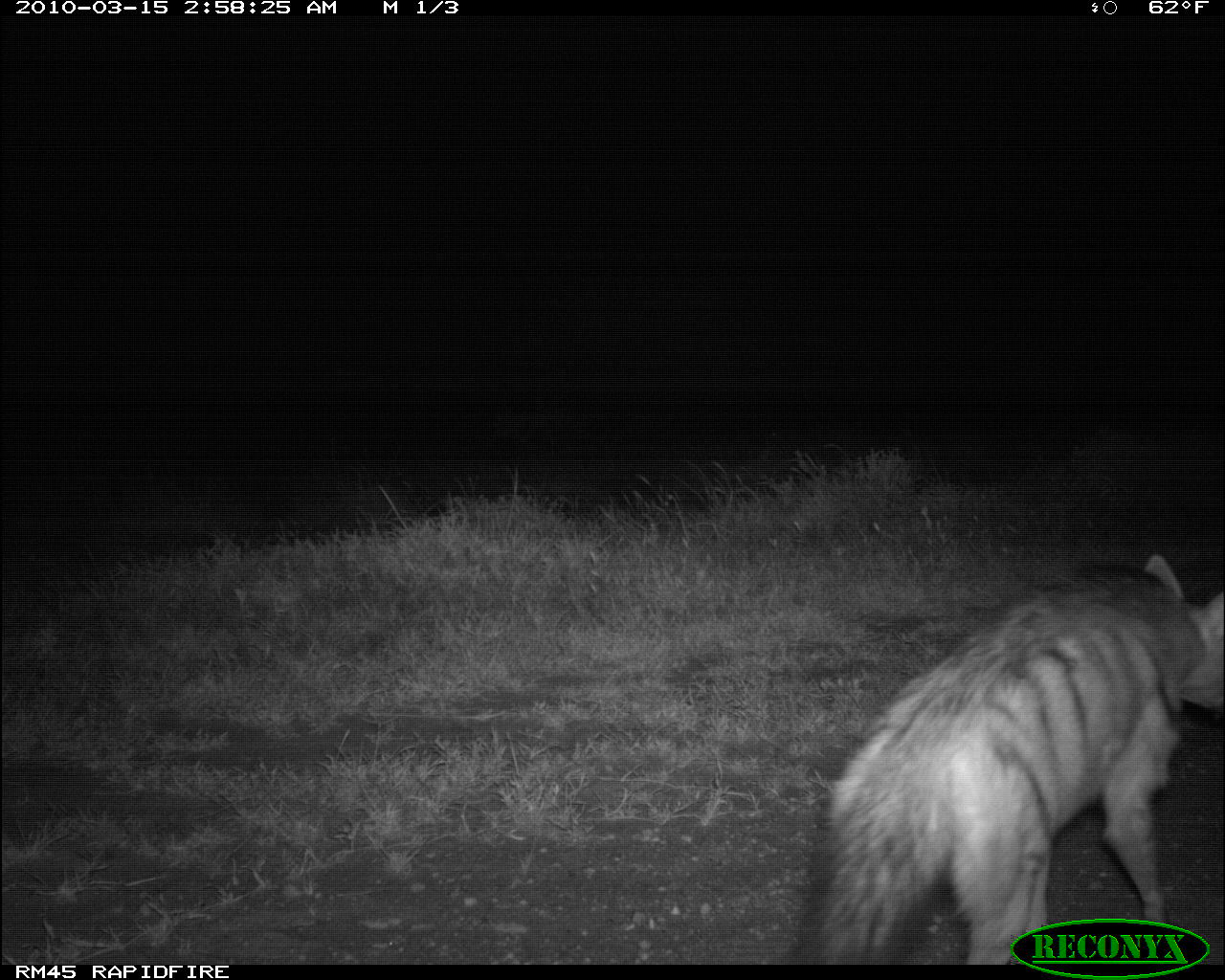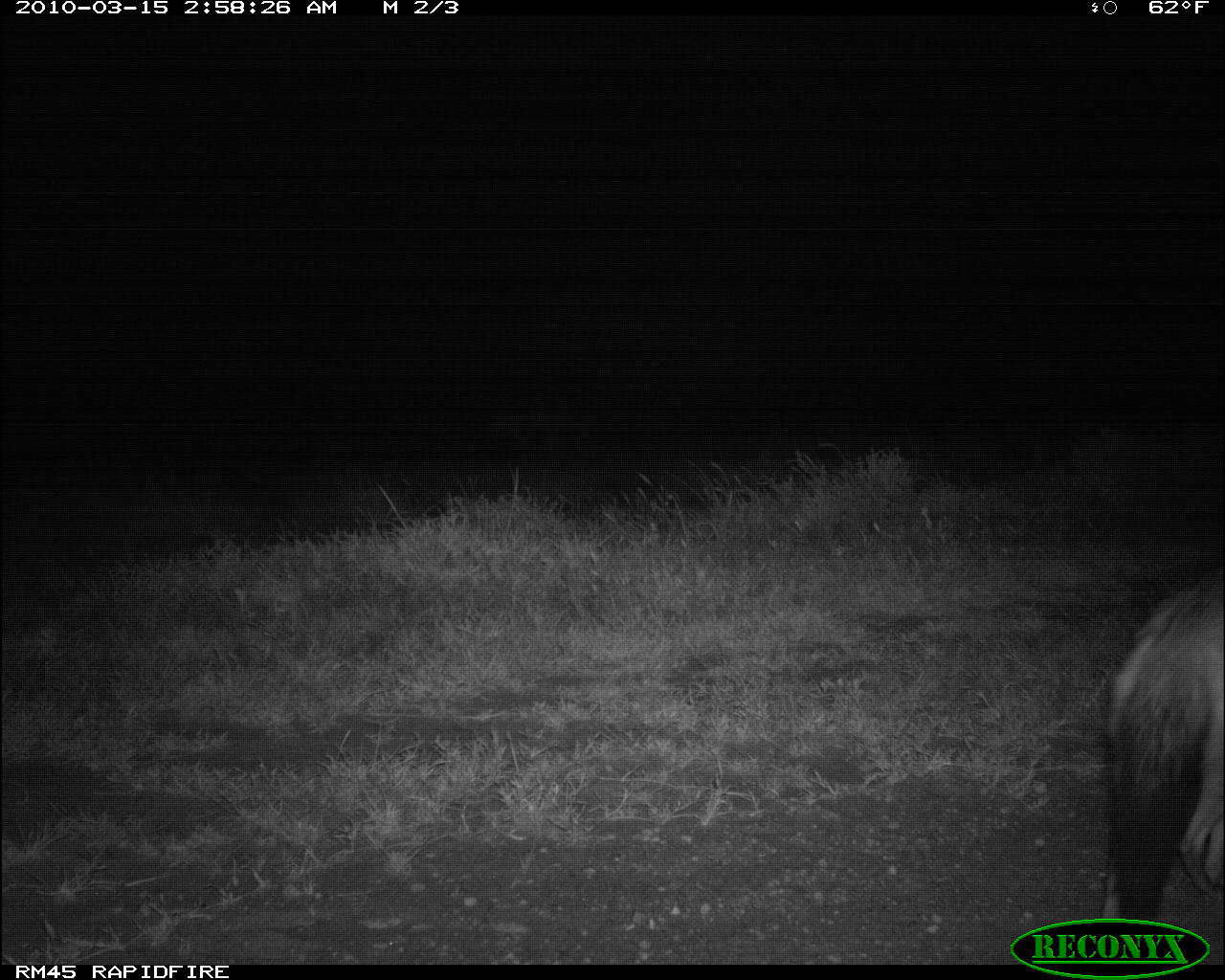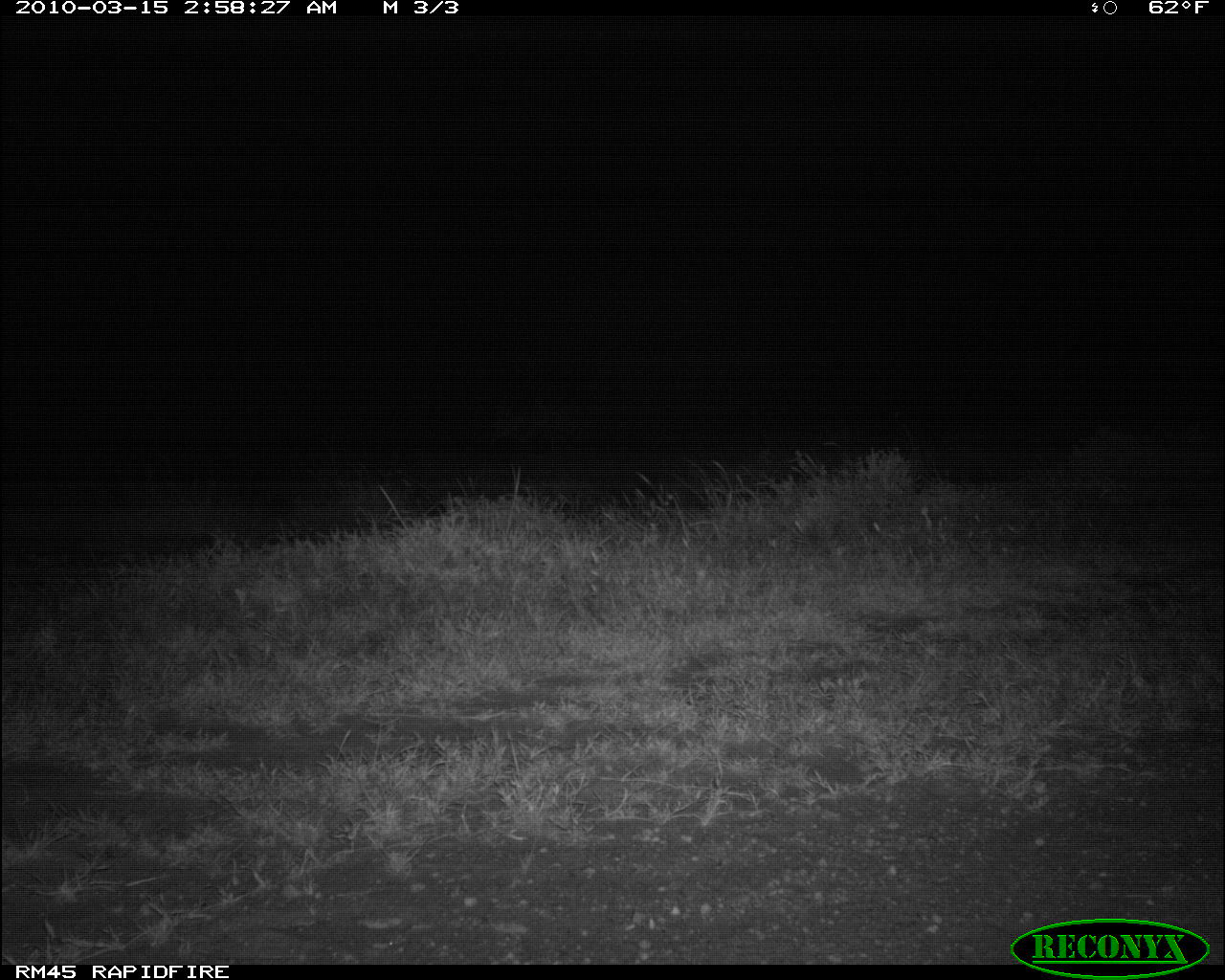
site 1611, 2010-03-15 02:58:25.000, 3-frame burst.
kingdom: Animalia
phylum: Chordata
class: Mammalia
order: Carnivora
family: Hyaenidae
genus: Proteles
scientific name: Proteles cristatus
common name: aardwolf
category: proteles cristata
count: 1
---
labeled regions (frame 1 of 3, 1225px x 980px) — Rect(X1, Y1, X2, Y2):
proteles cristata: Rect(800, 553, 1225, 963)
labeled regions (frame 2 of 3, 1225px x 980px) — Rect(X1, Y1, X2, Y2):
proteles cristata: Rect(1101, 568, 1225, 916)